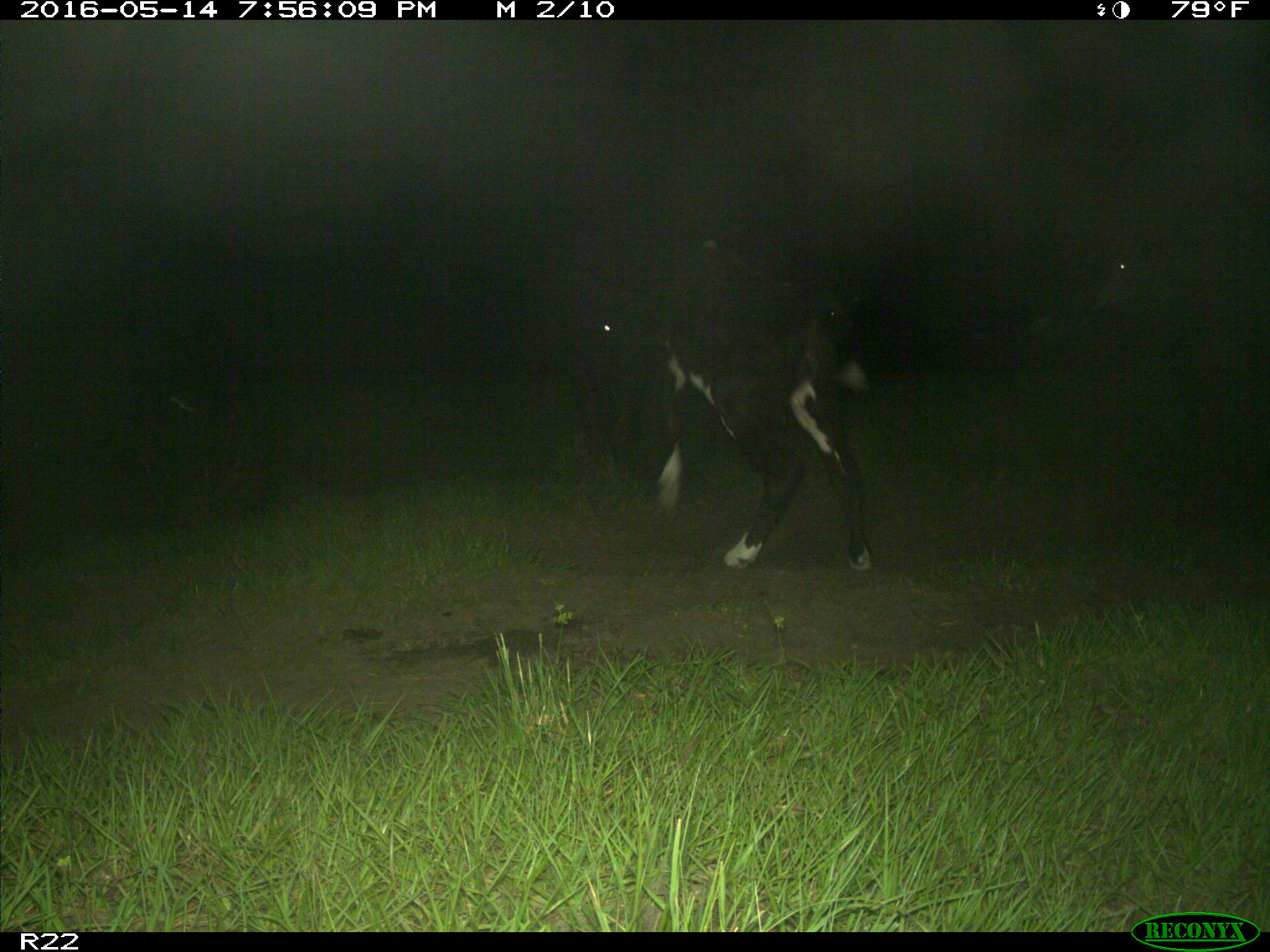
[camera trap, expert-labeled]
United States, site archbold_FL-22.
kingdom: Animalia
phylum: Chordata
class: Mammalia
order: Artiodactyla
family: Bovidae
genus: Bos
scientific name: Bos taurus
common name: domestic cow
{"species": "Bos taurus (domestic cow)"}